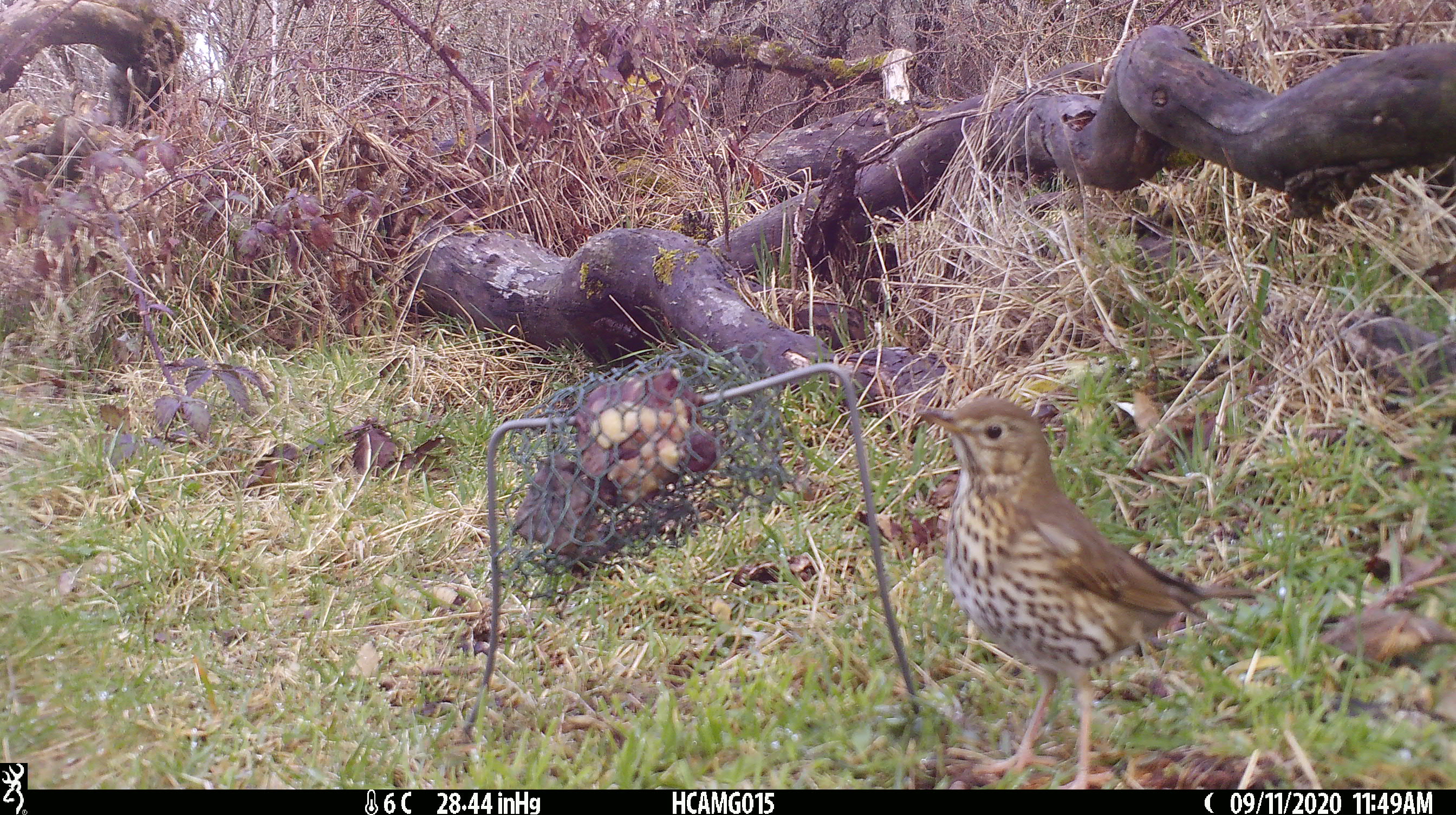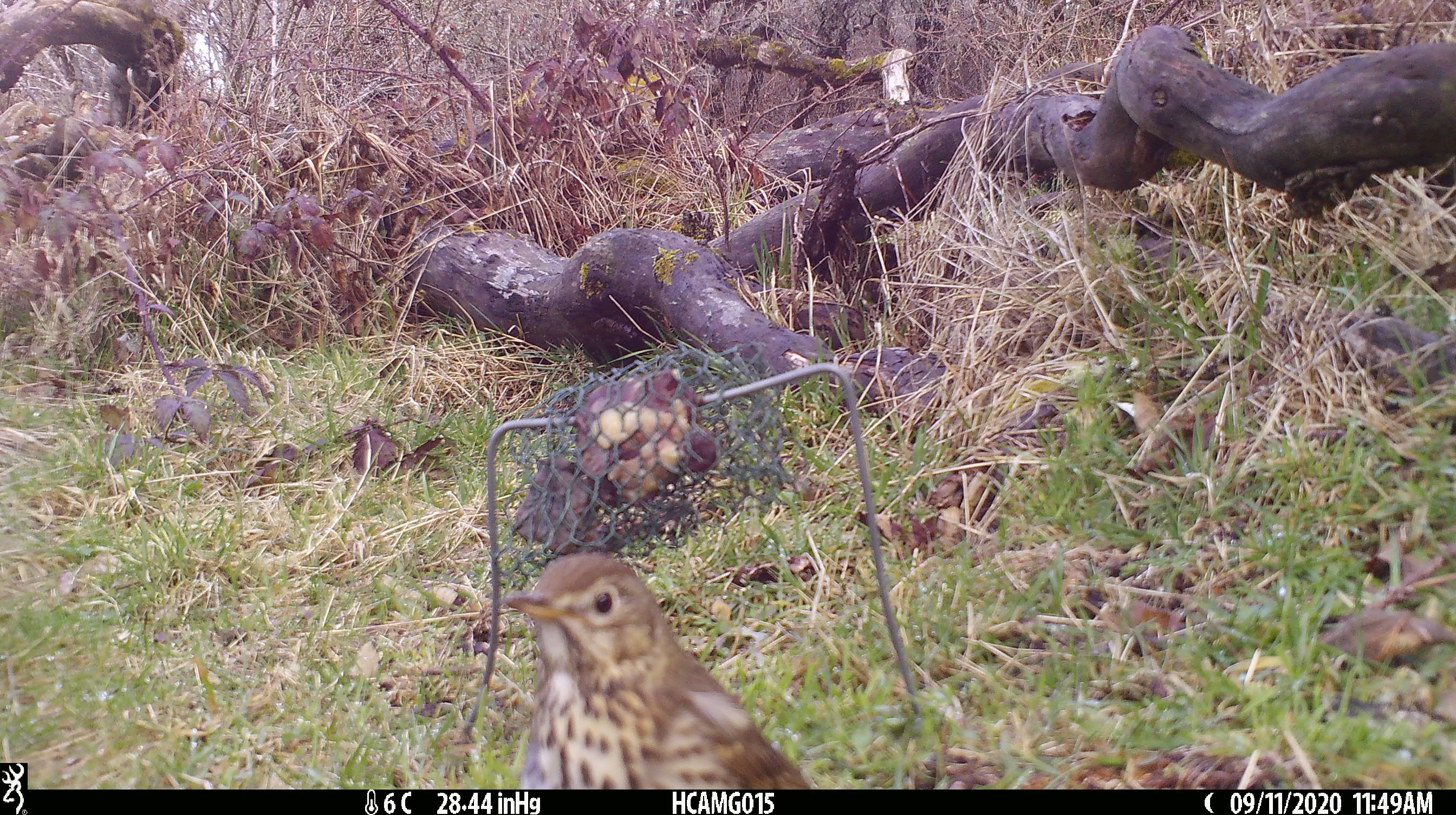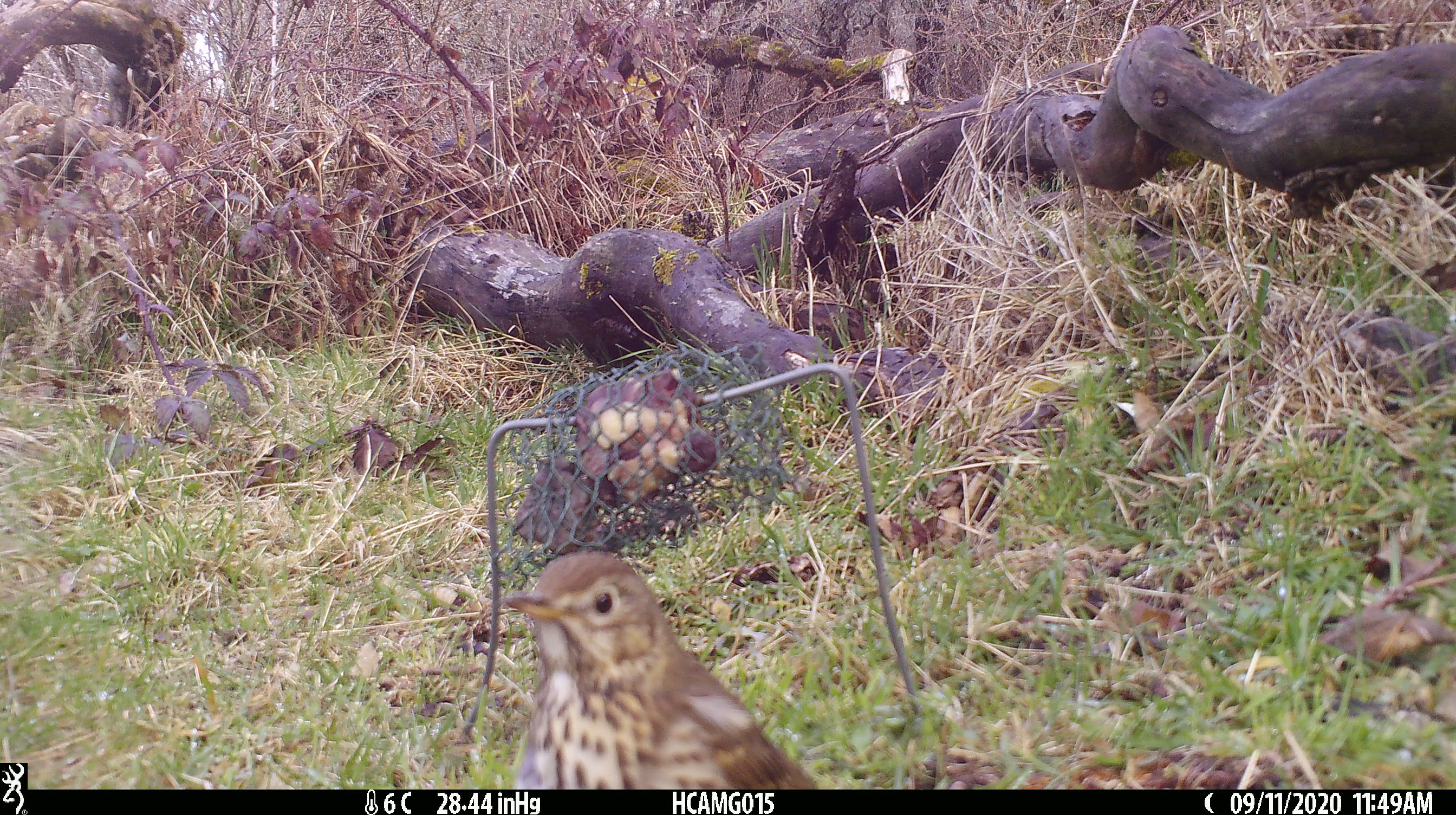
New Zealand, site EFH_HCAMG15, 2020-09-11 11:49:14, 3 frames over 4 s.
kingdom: Animalia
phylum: Chordata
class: Aves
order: Passeriformes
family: Turdidae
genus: Turdus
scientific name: Turdus philomelos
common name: song thrush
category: thrush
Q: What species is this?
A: Thrush (song thrush) (Turdus philomelos).